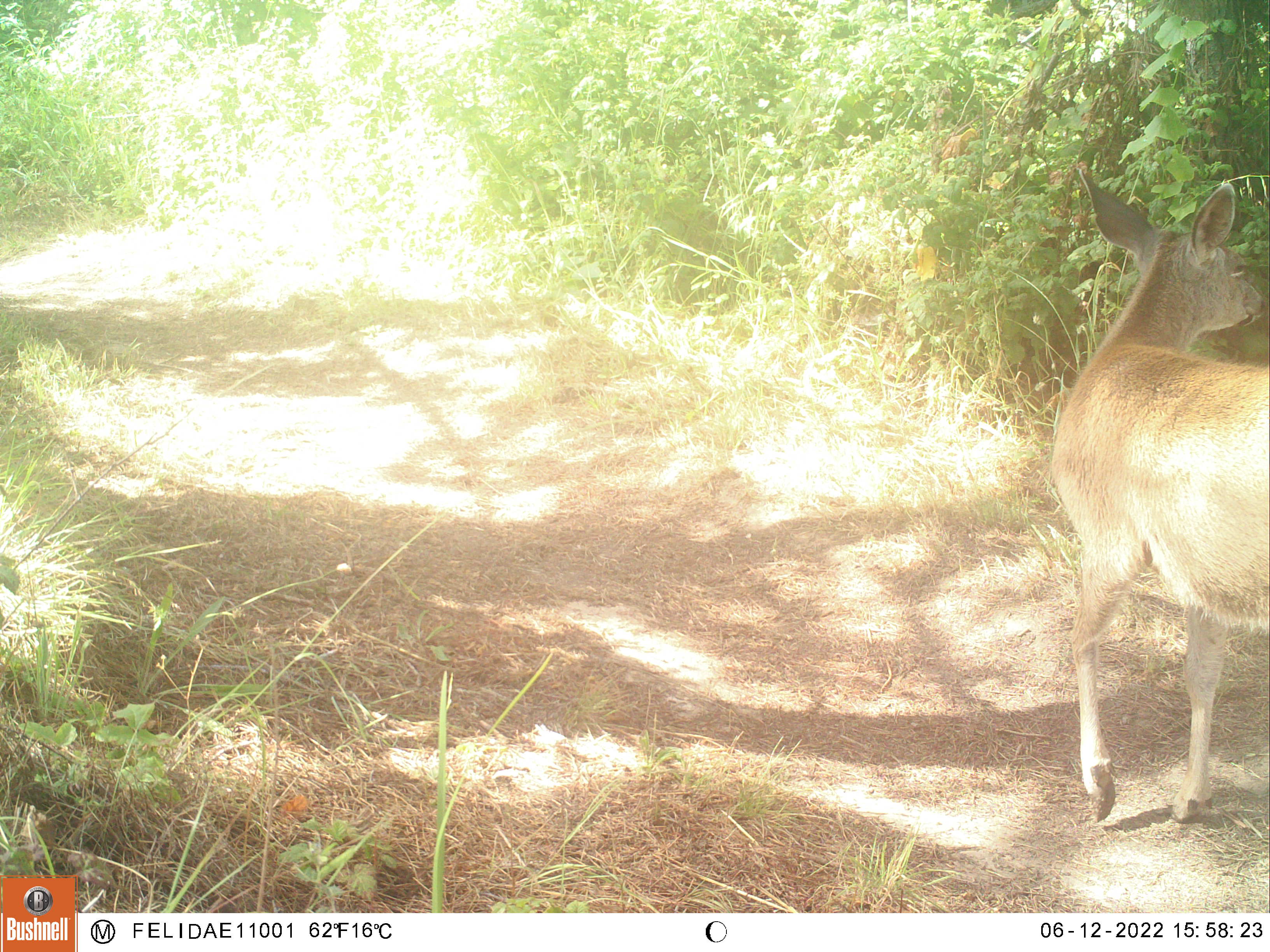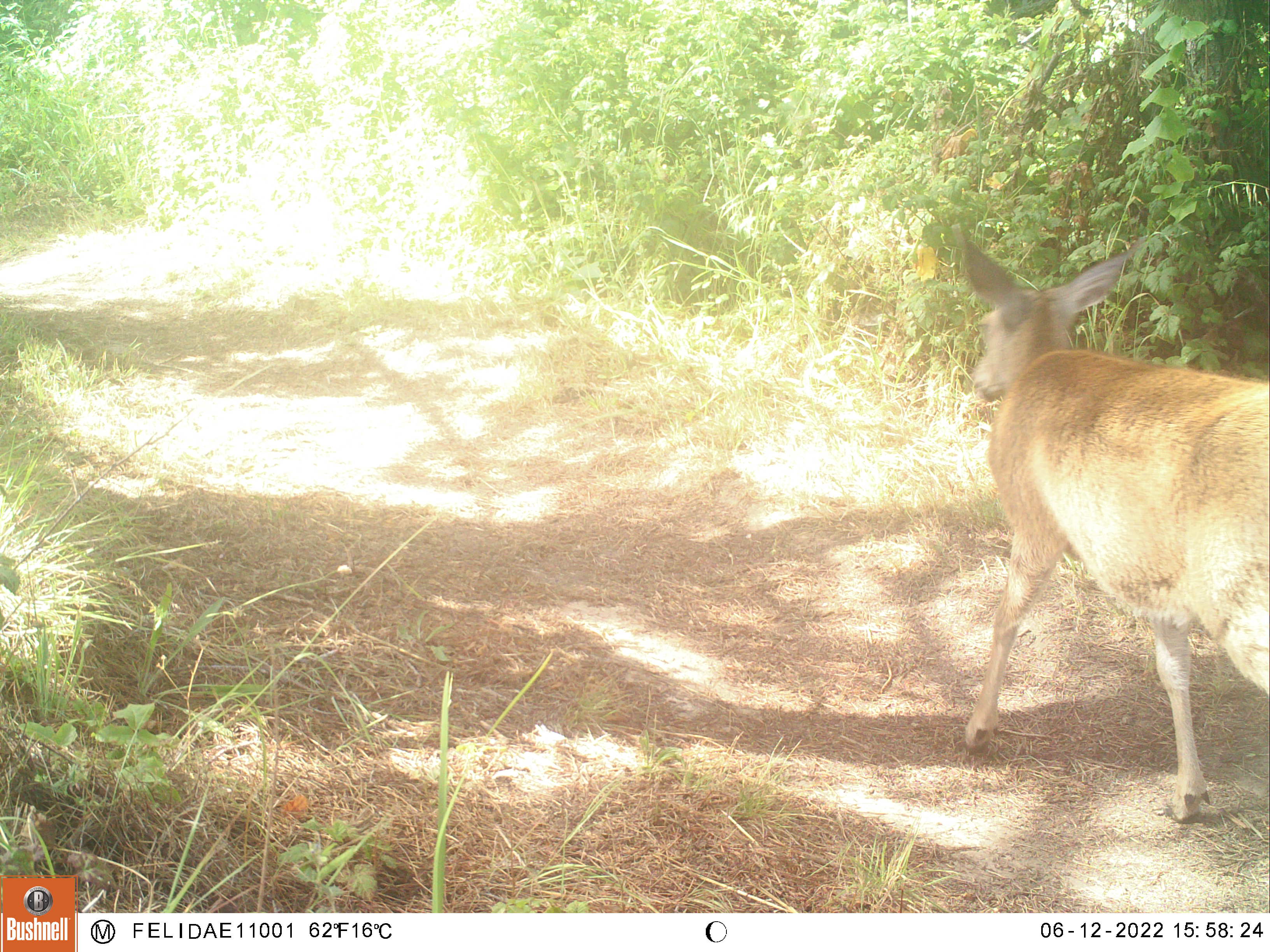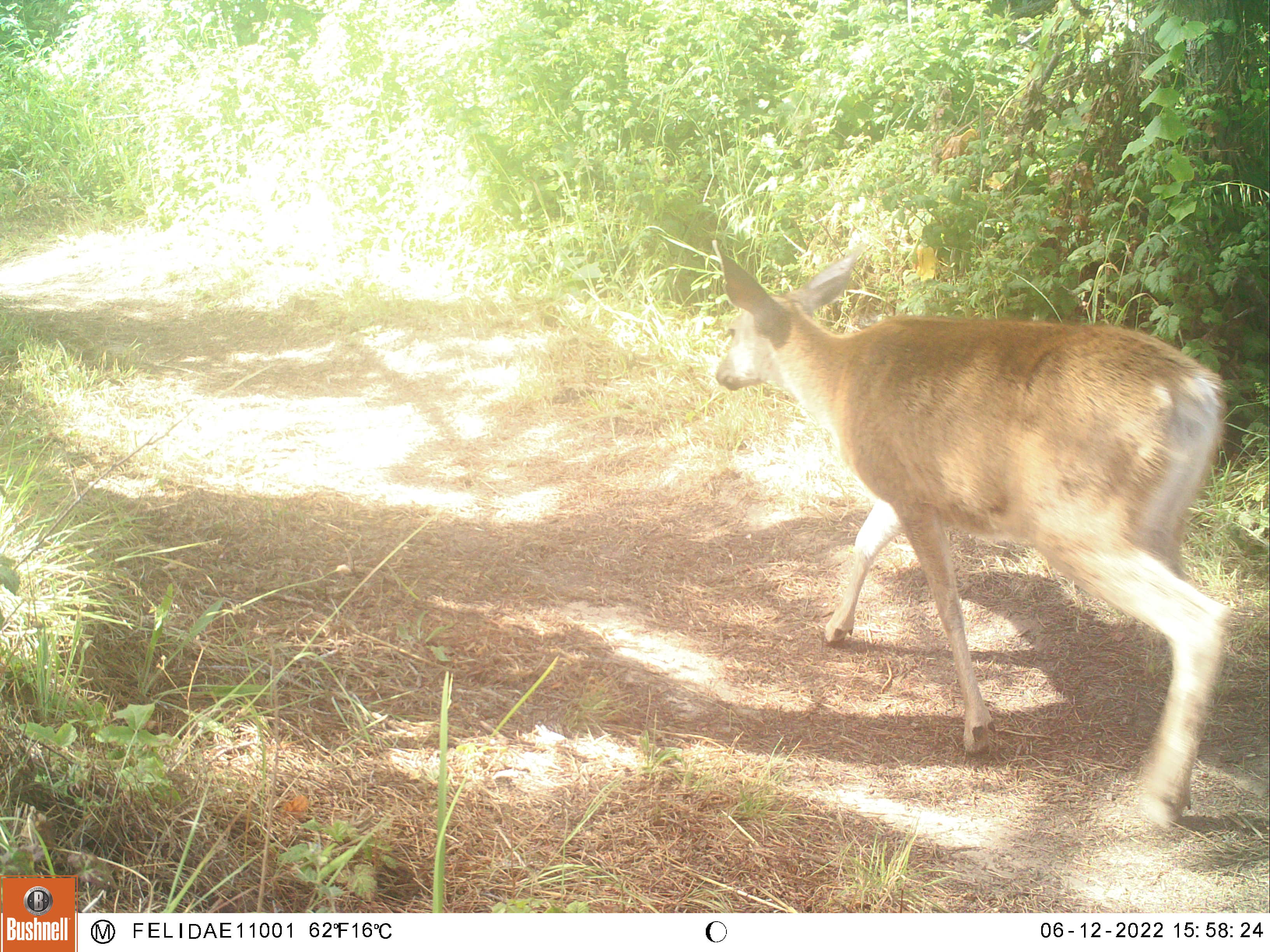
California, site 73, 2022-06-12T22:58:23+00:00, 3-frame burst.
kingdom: Animalia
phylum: Chordata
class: Mammalia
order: Artiodactyla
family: Cervidae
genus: Odocoileus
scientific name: Odocoileus hemionus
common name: mule deer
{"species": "mule deer (Odocoileus hemionus)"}